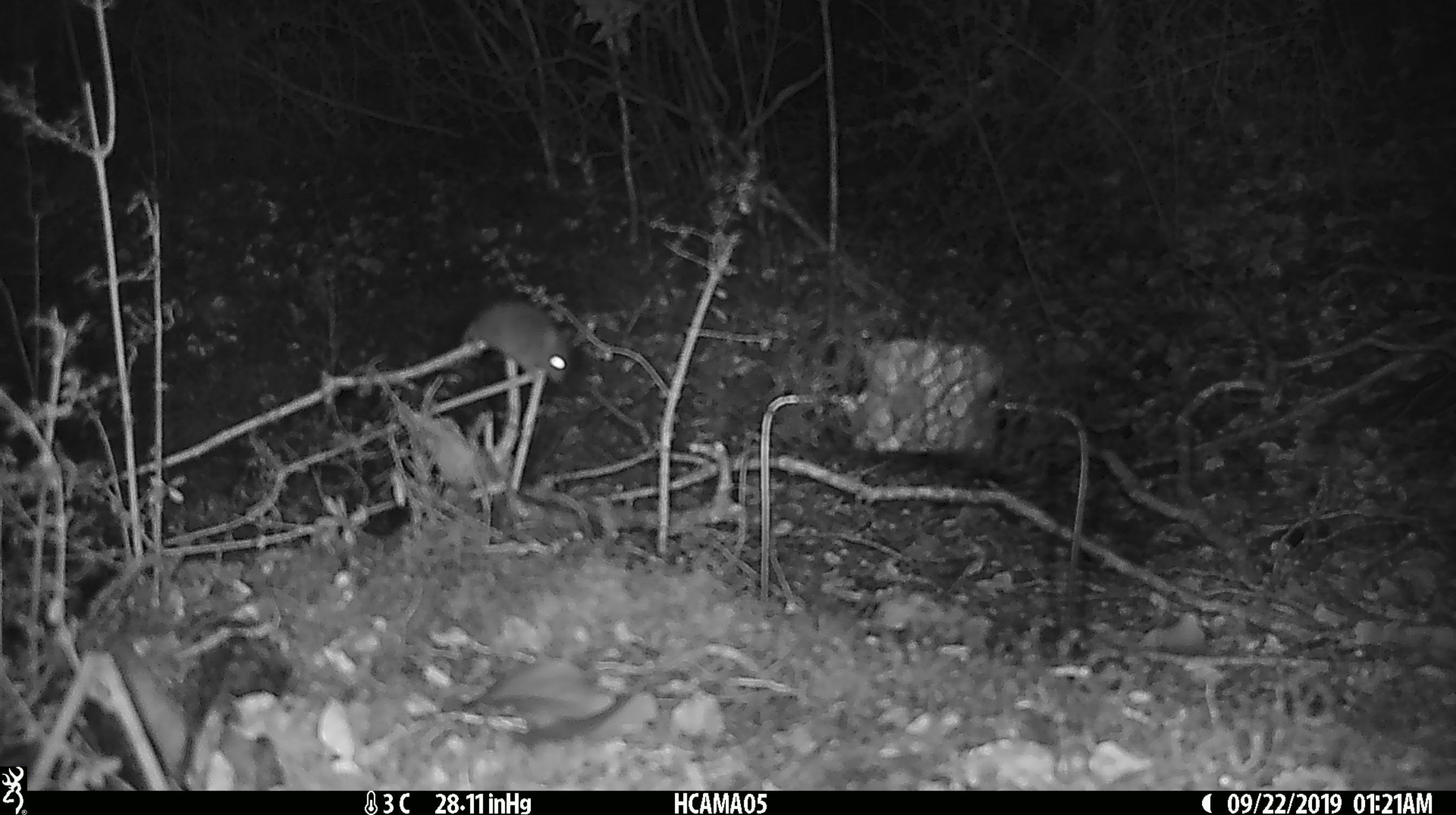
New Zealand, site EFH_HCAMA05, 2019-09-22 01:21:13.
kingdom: Animalia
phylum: Chordata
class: Mammalia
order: Rodentia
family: Muridae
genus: Mus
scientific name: Mus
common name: mouse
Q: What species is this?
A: Mouse (Mus).